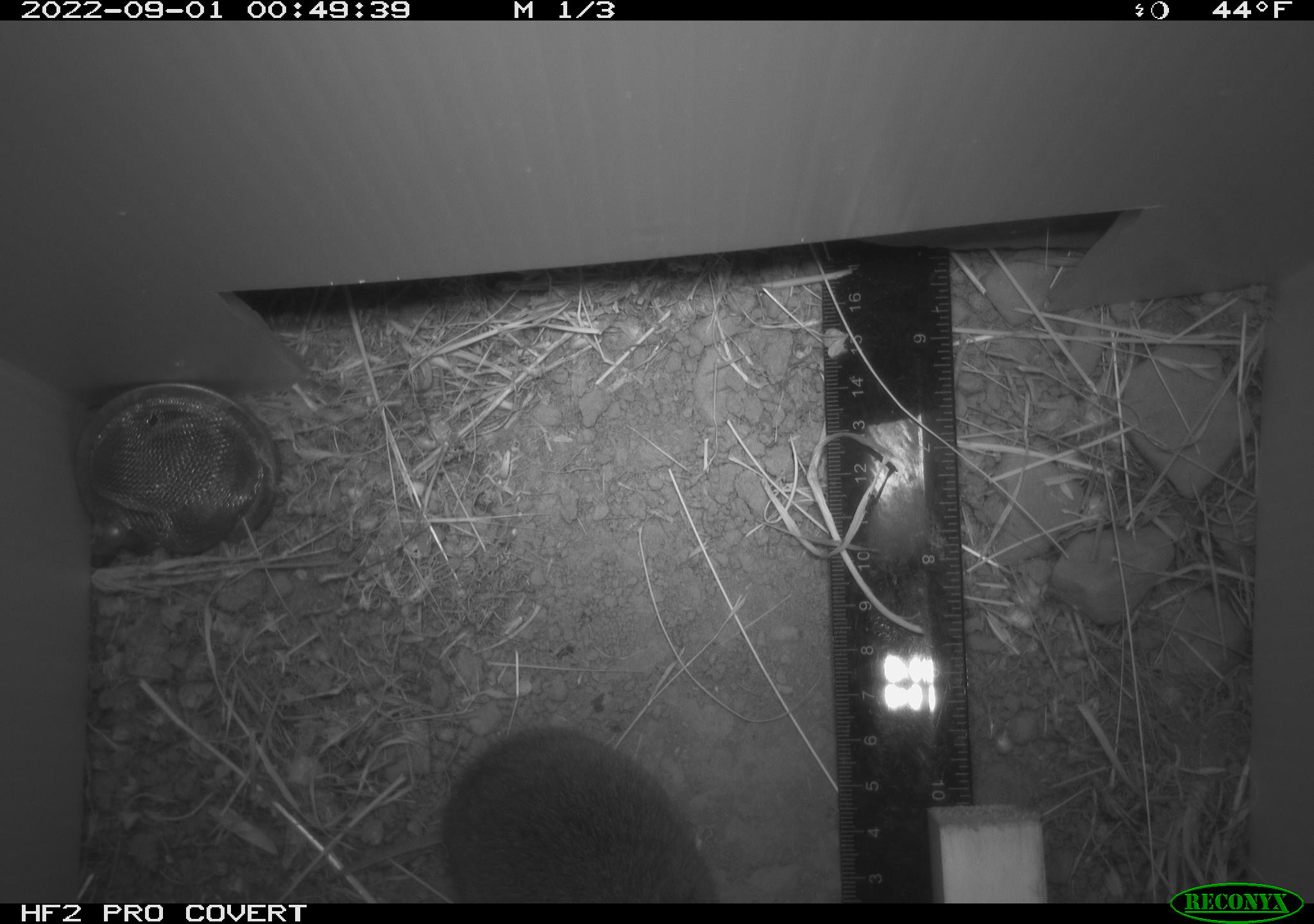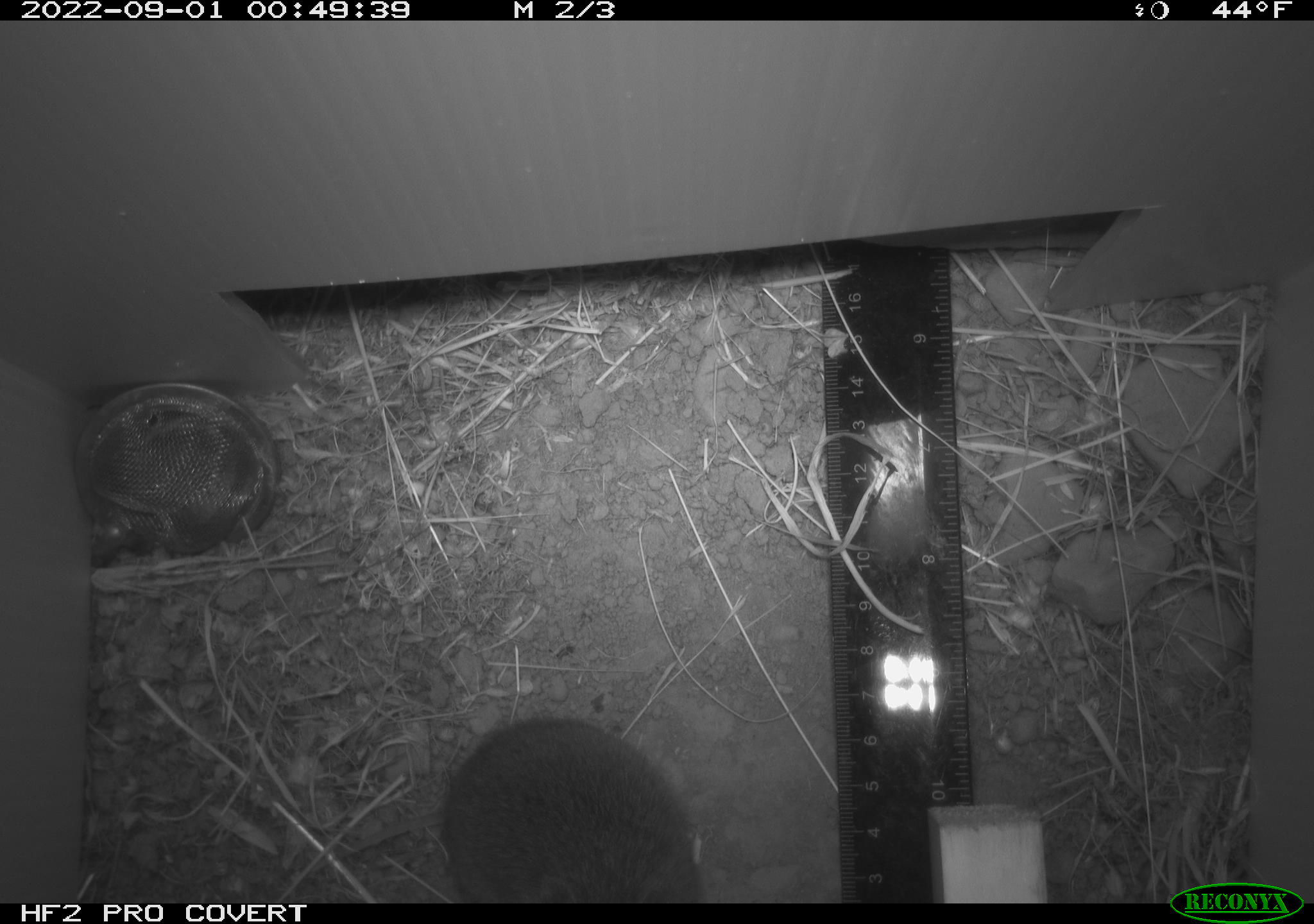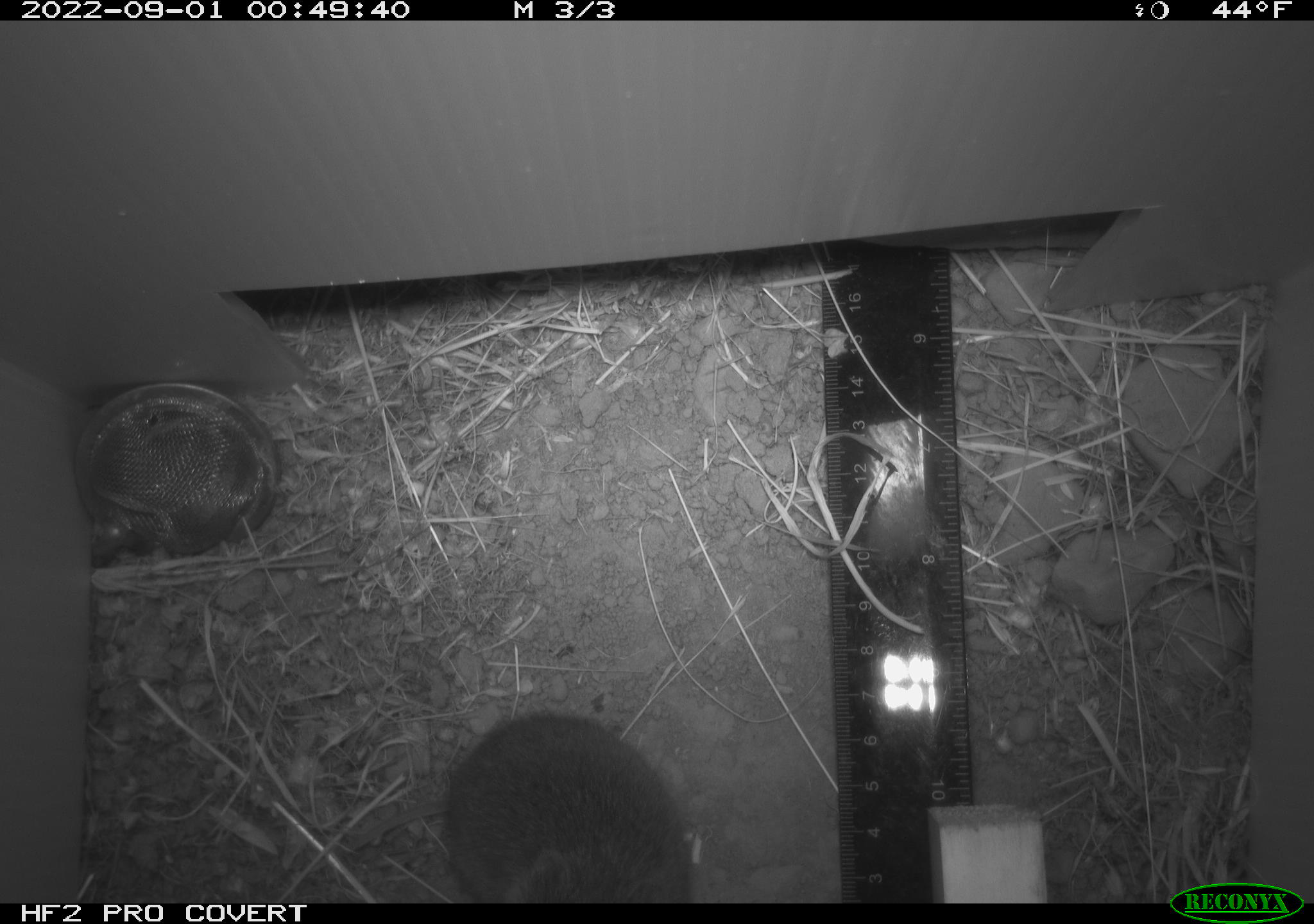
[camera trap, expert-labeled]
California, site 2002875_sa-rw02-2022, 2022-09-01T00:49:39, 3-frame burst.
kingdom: Animalia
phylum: Chordata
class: Mammalia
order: Rodentia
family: Cricetidae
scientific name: Arvicolinae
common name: voles, lemmings, and muskrats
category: arvicolinae subfamily